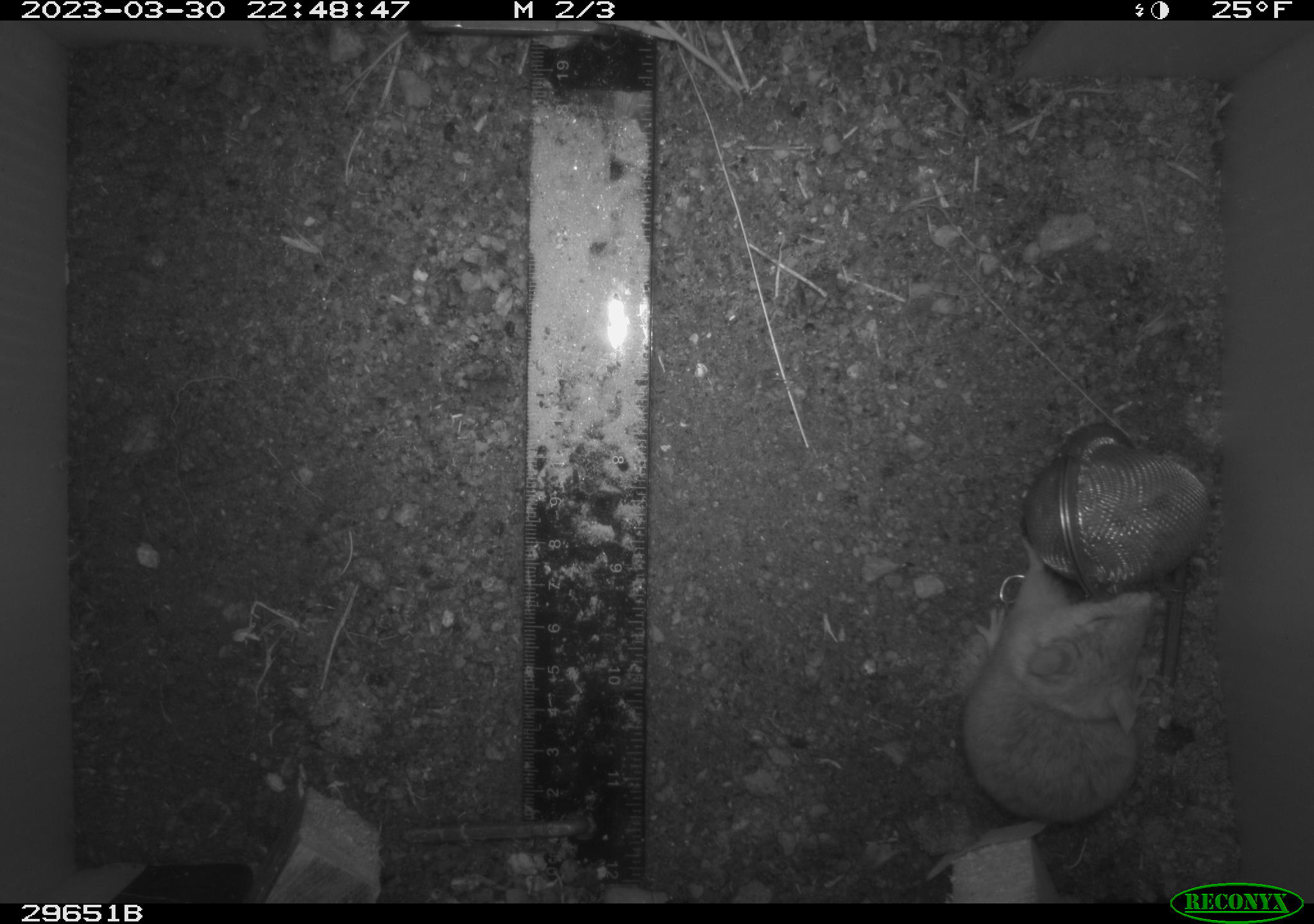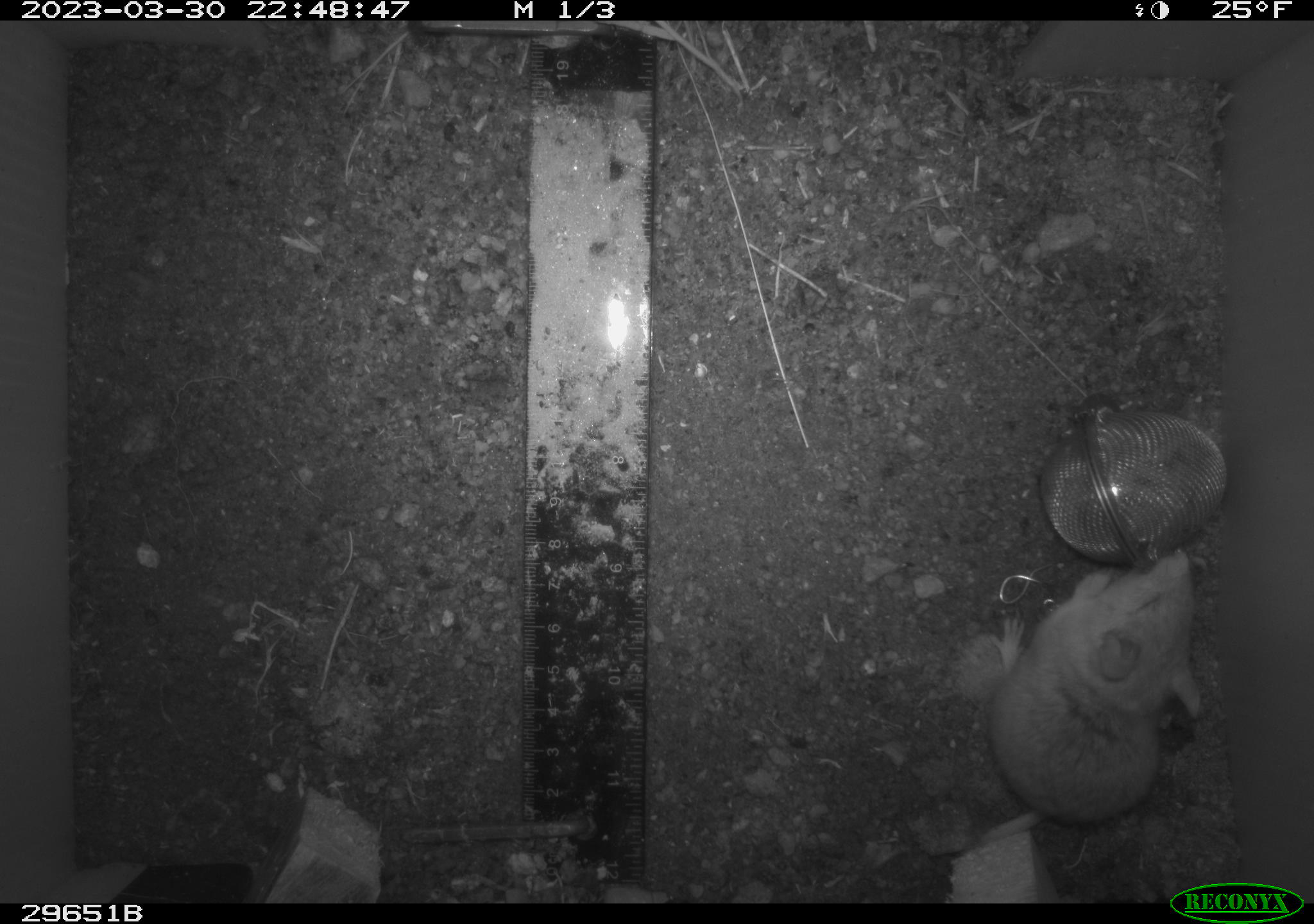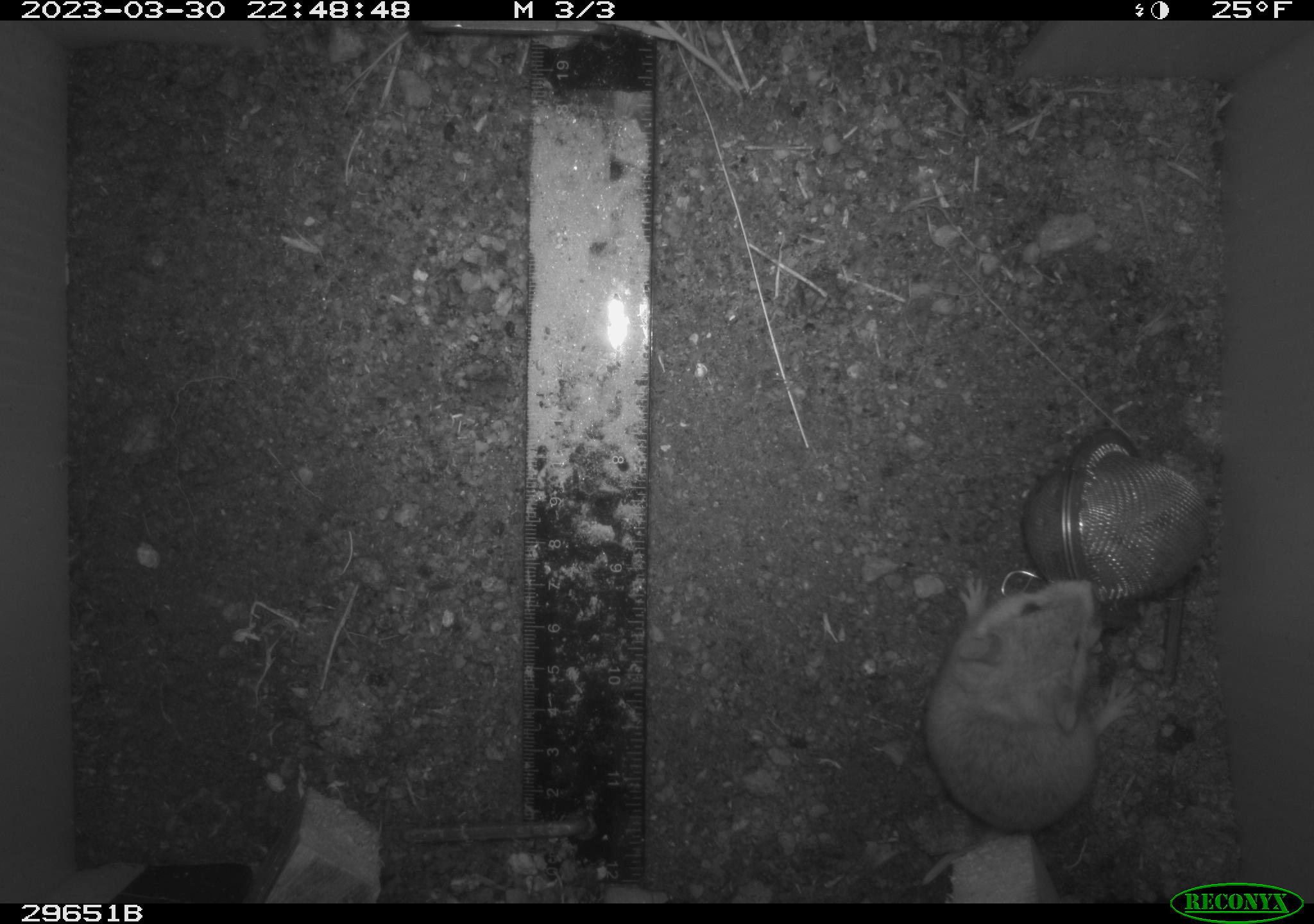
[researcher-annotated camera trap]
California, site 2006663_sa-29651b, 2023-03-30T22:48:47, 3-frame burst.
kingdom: Animalia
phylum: Chordata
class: Mammalia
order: Rodentia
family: Cricetidae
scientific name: Arvicolinae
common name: voles, lemmings, and muskrats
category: arvicolinae subfamily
Arvicolinae subfamily (voles, lemmings, and muskrats) (Arvicolinae).